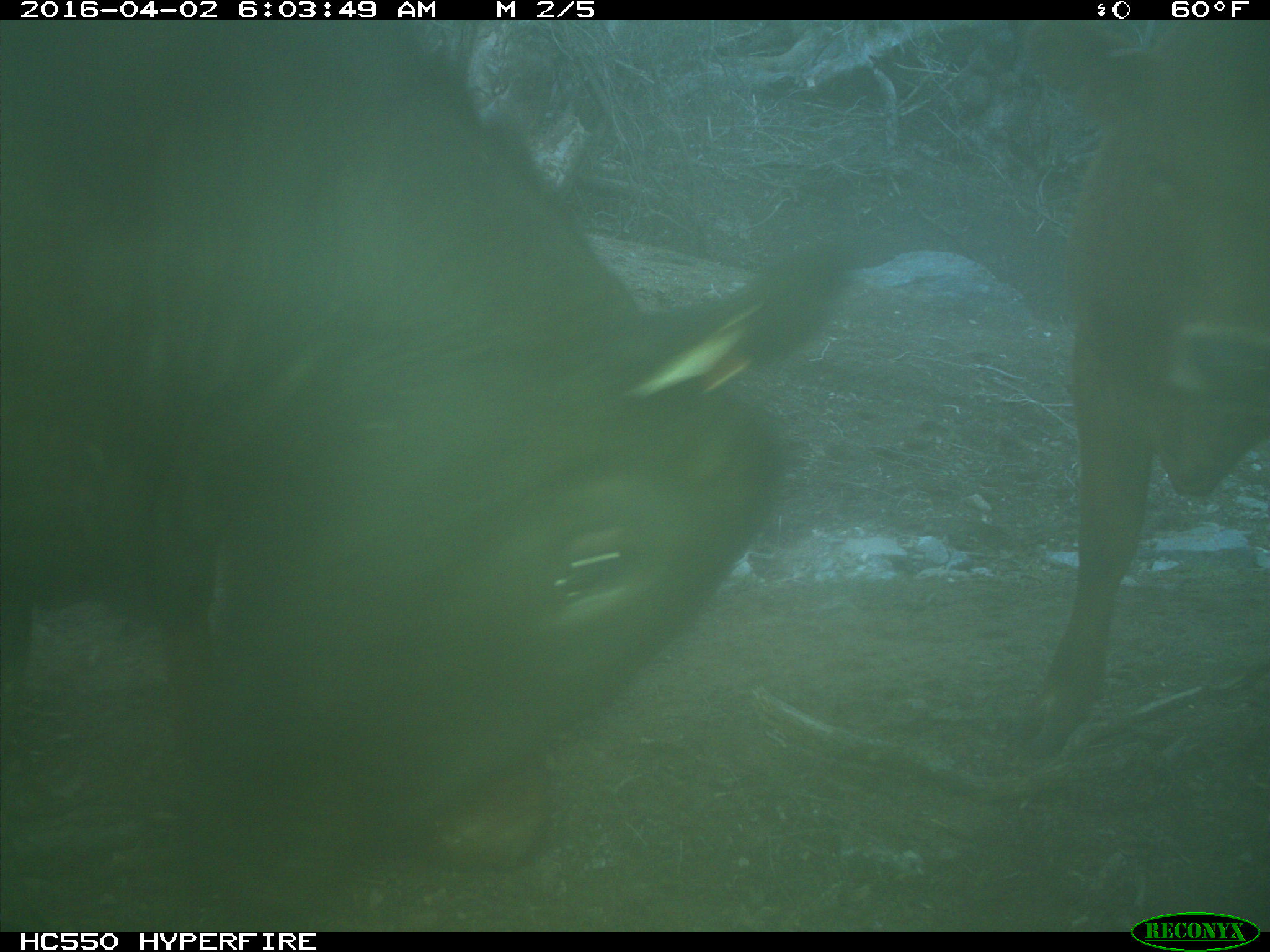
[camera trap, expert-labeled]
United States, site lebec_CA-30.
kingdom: Animalia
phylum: Chordata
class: Mammalia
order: Artiodactyla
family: Bovidae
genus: Bos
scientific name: Bos taurus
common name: domestic cow